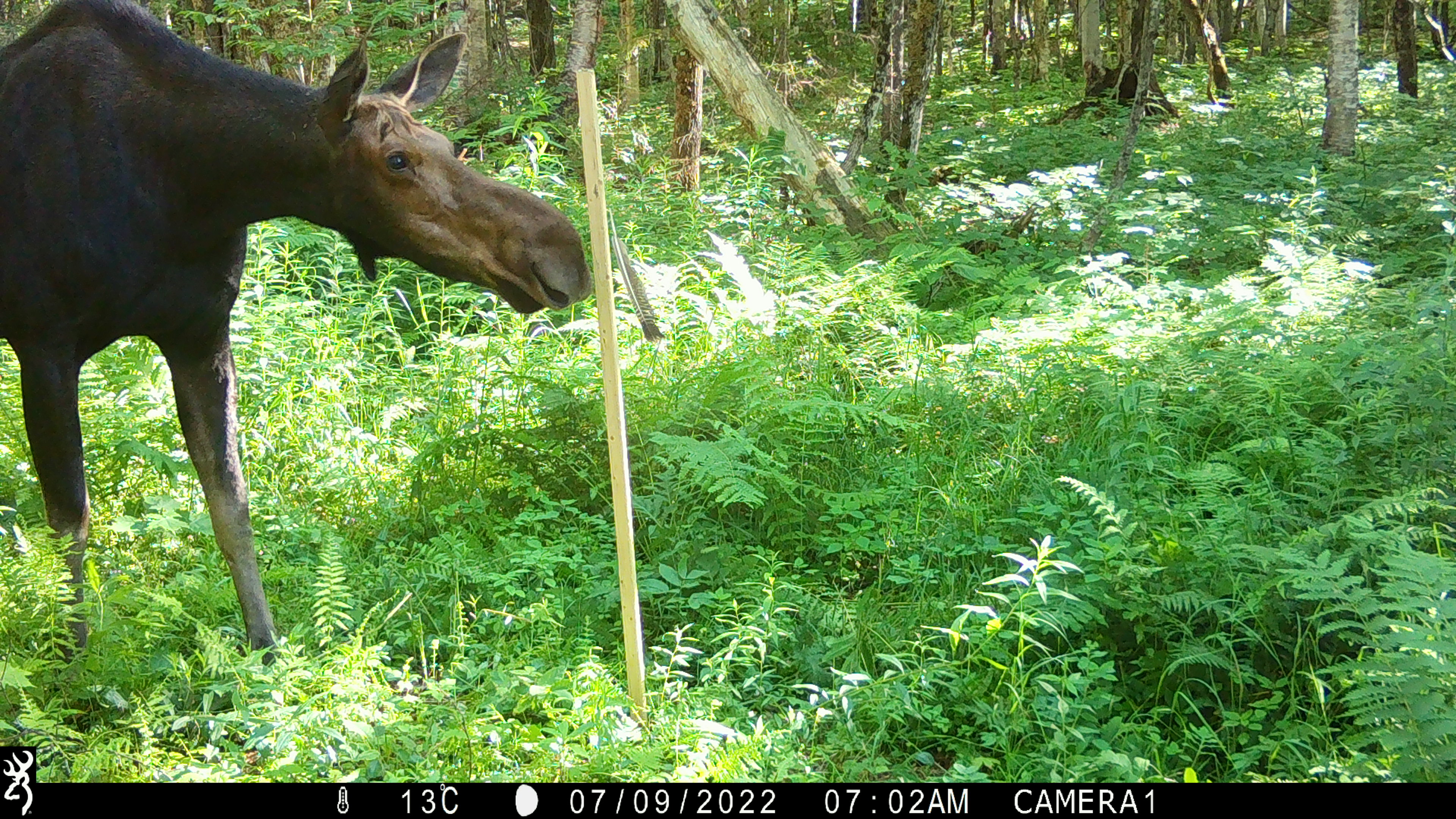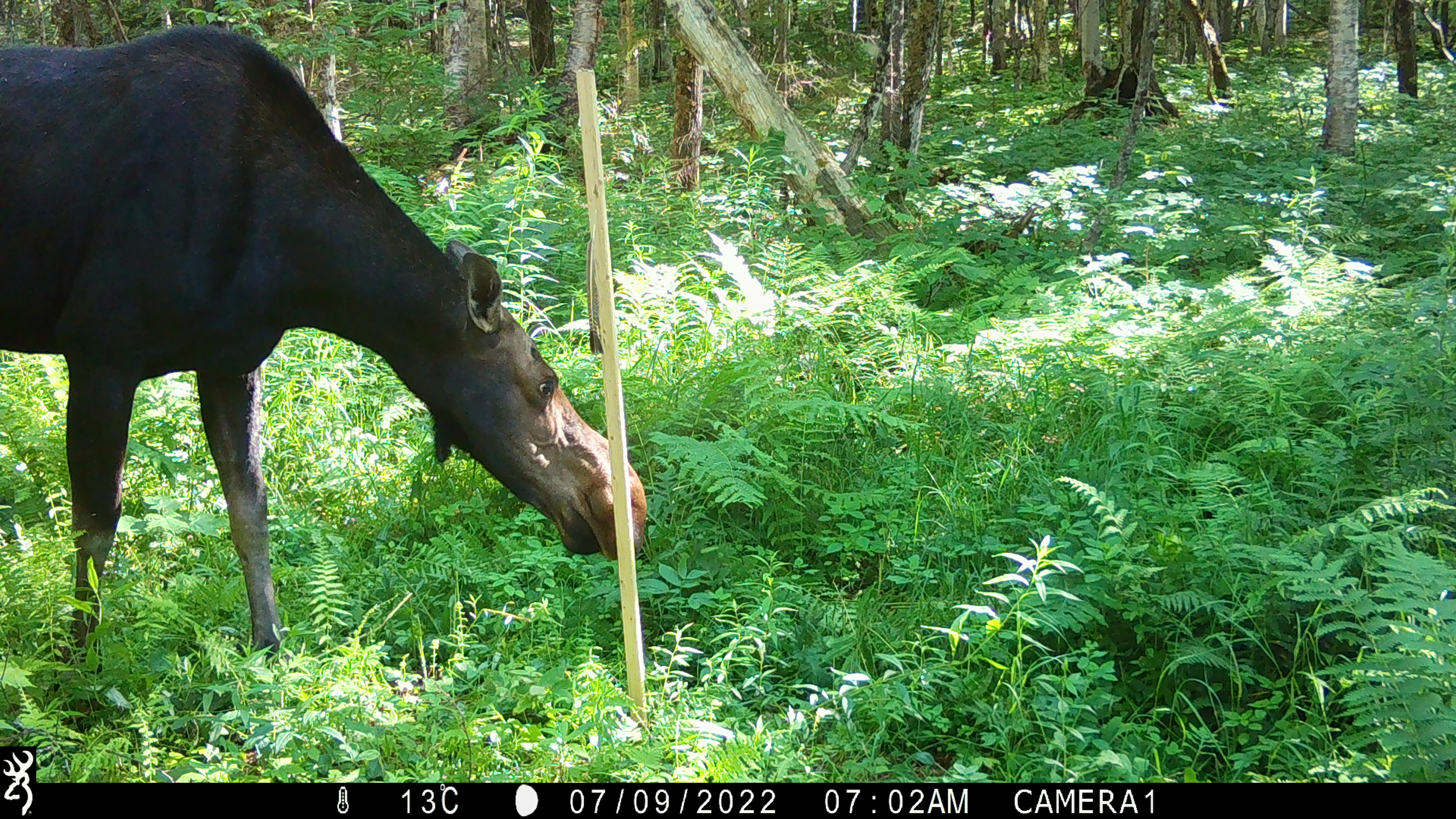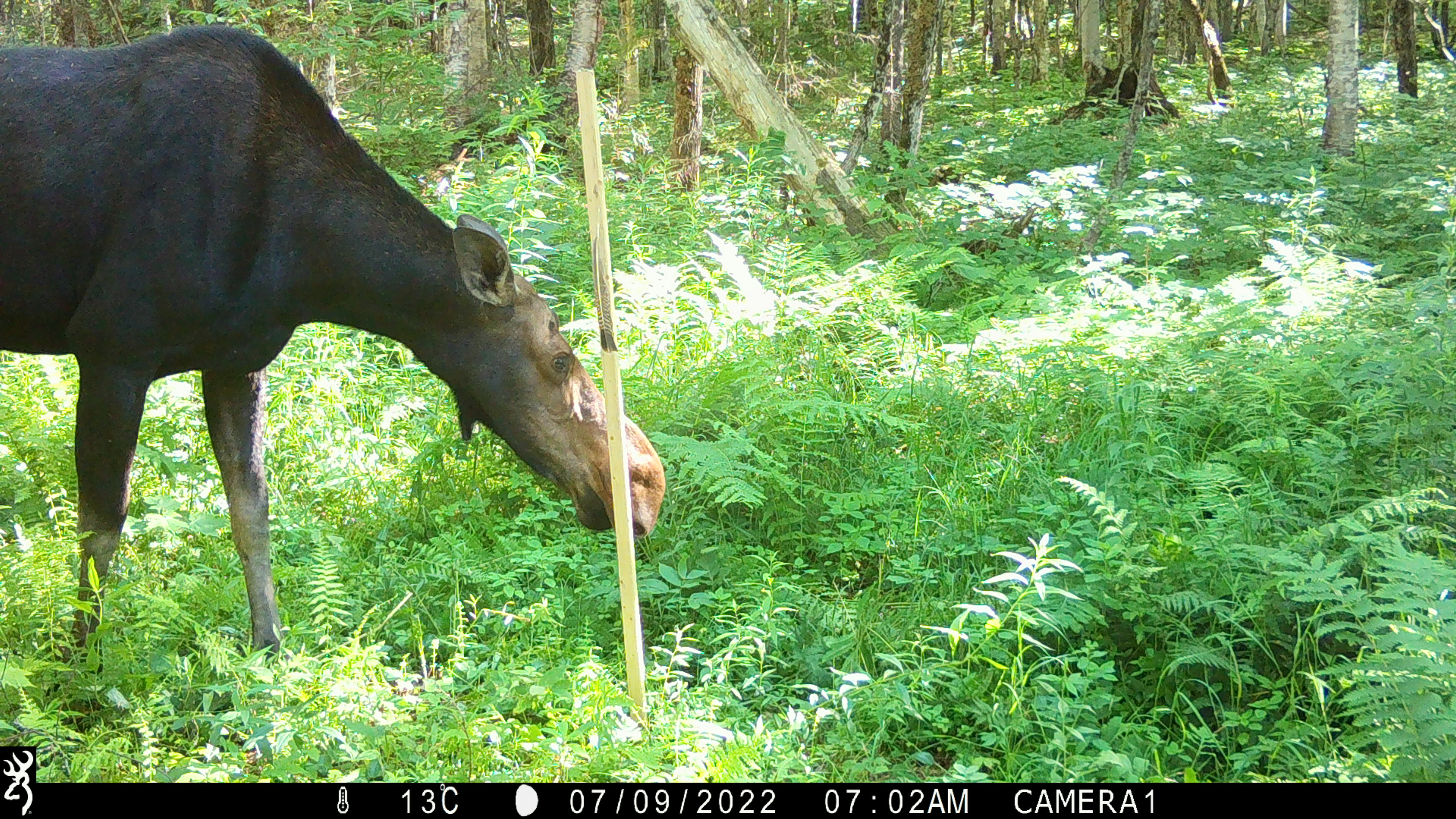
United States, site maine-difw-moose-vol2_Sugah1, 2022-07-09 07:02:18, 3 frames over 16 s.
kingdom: Animalia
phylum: Chordata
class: Mammalia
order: Artiodactyla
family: Cervidae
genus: Alces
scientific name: Alces alces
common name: moose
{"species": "moose (Alces alces)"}